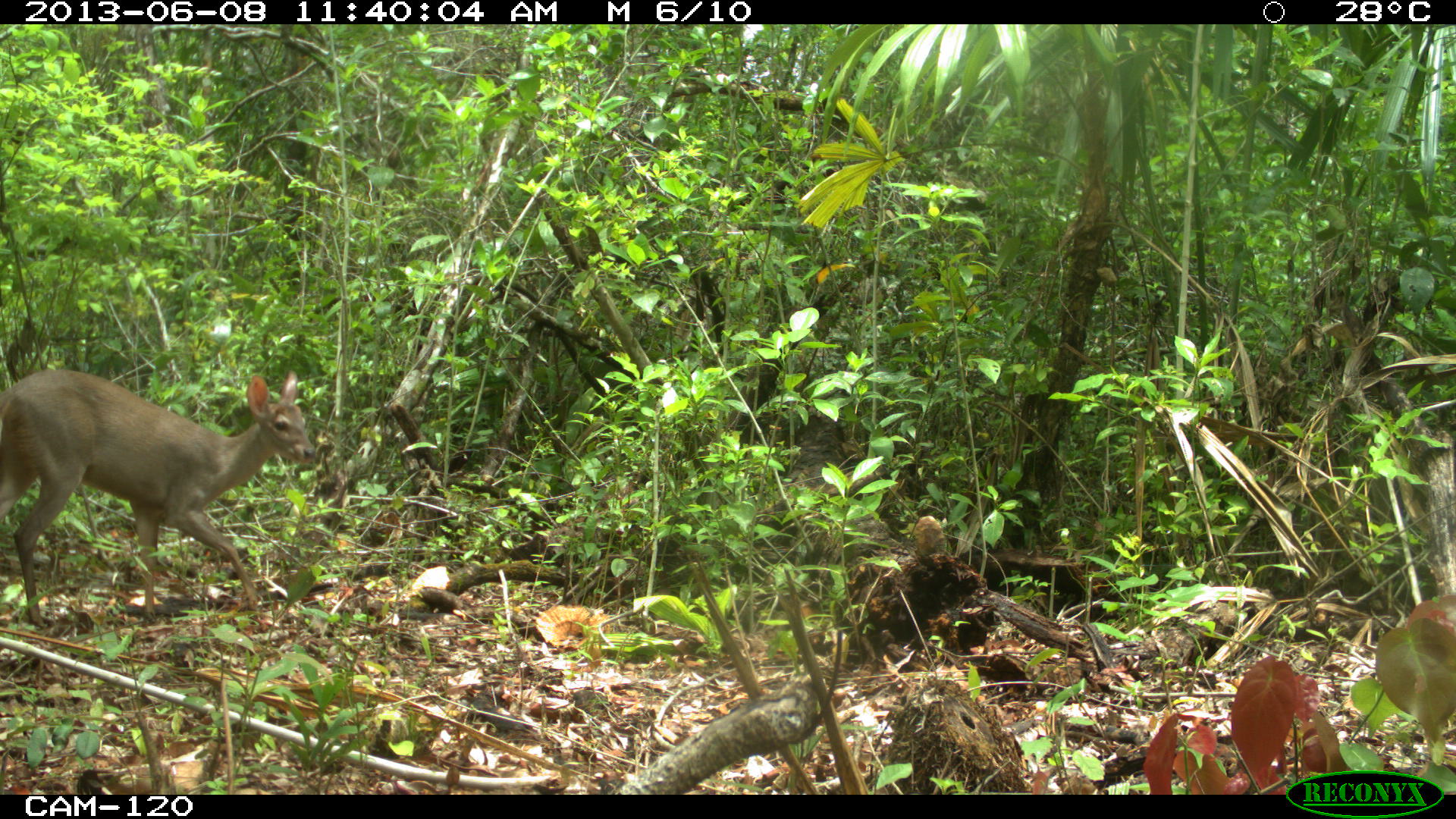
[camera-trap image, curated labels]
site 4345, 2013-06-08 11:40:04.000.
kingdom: Animalia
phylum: Chordata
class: Mammalia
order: Artiodactyla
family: Cervidae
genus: Odocoileus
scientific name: Odocoileus pandora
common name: yucatán brown brocket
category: mazama pandora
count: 1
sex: female